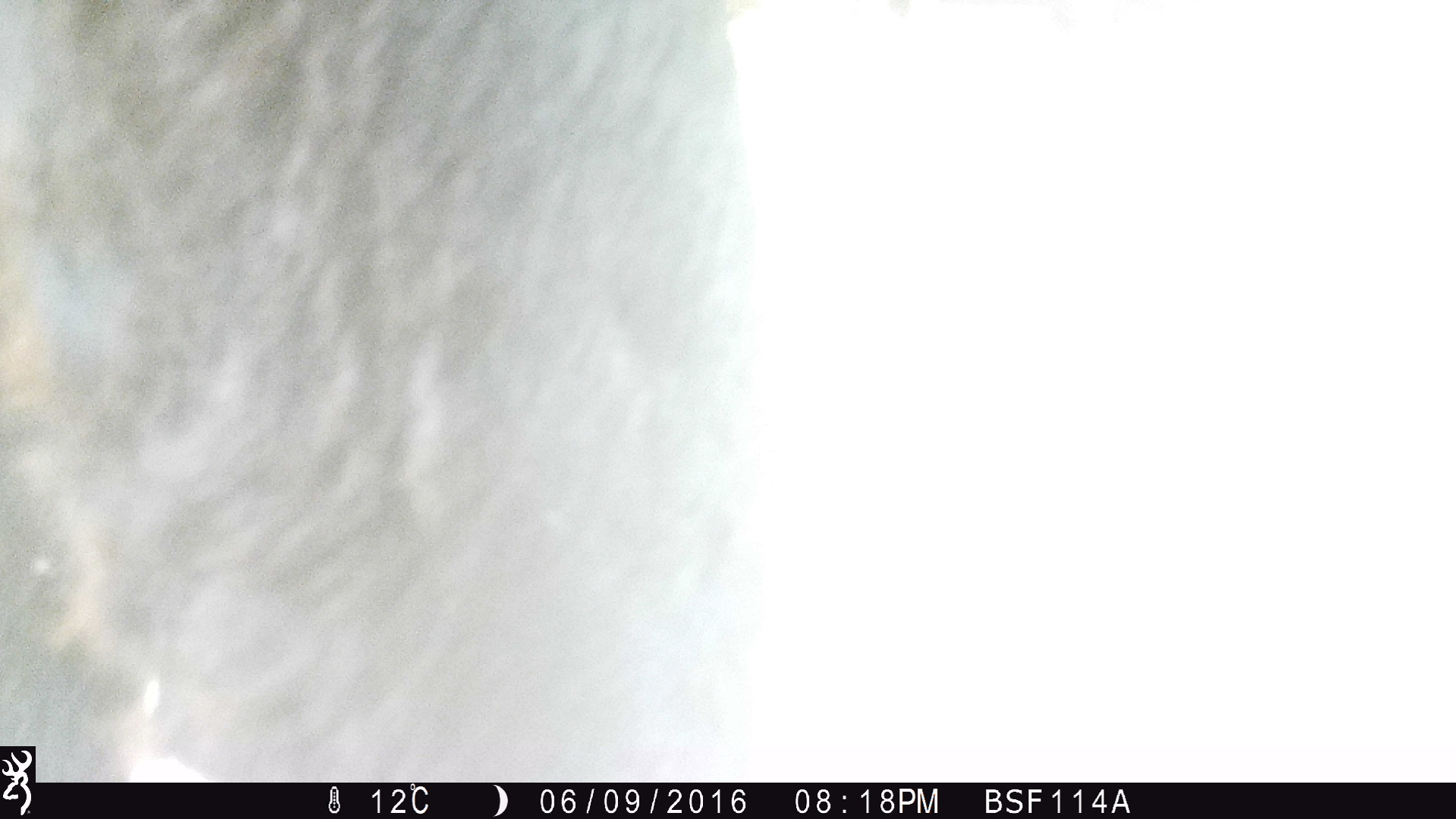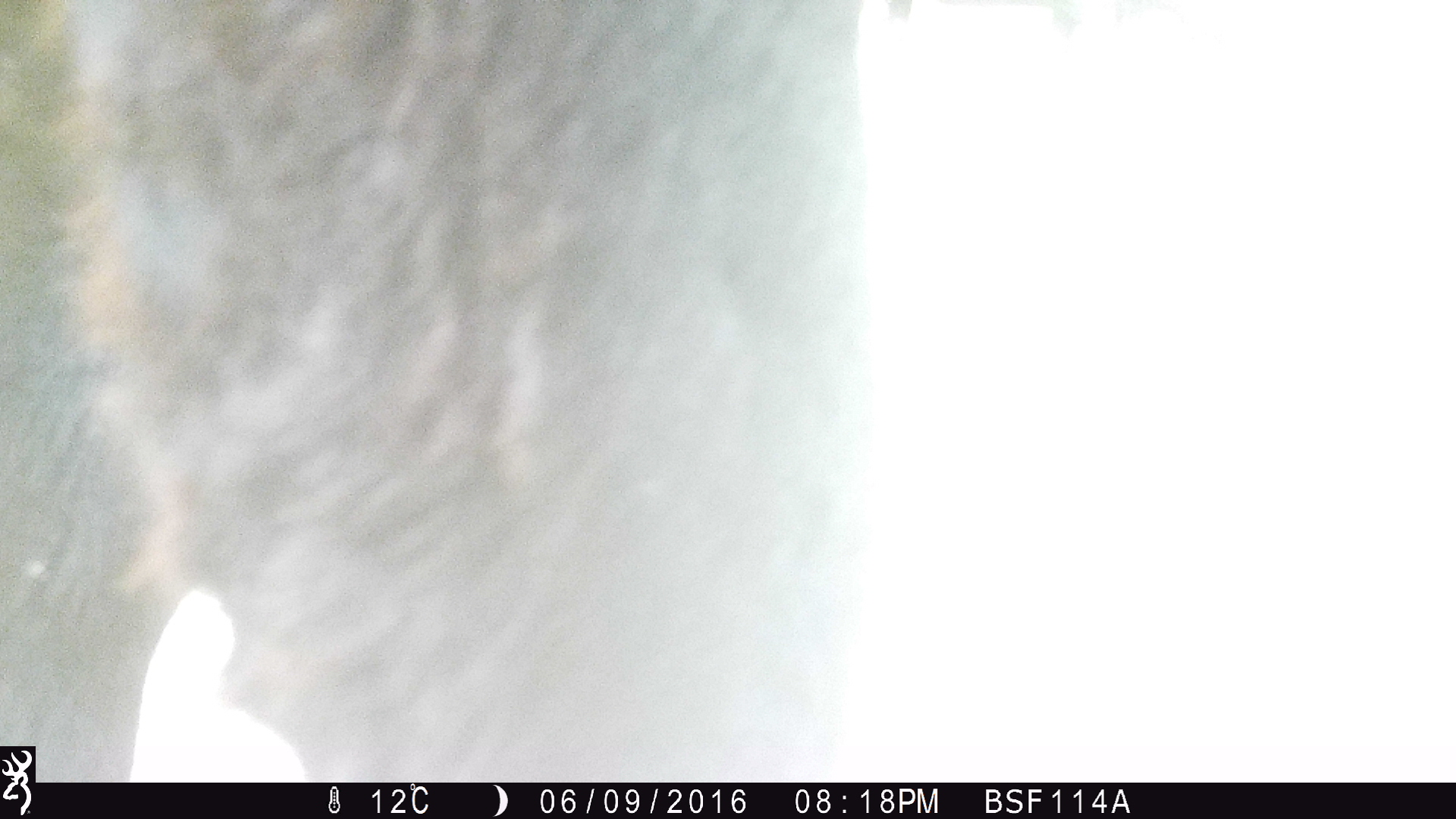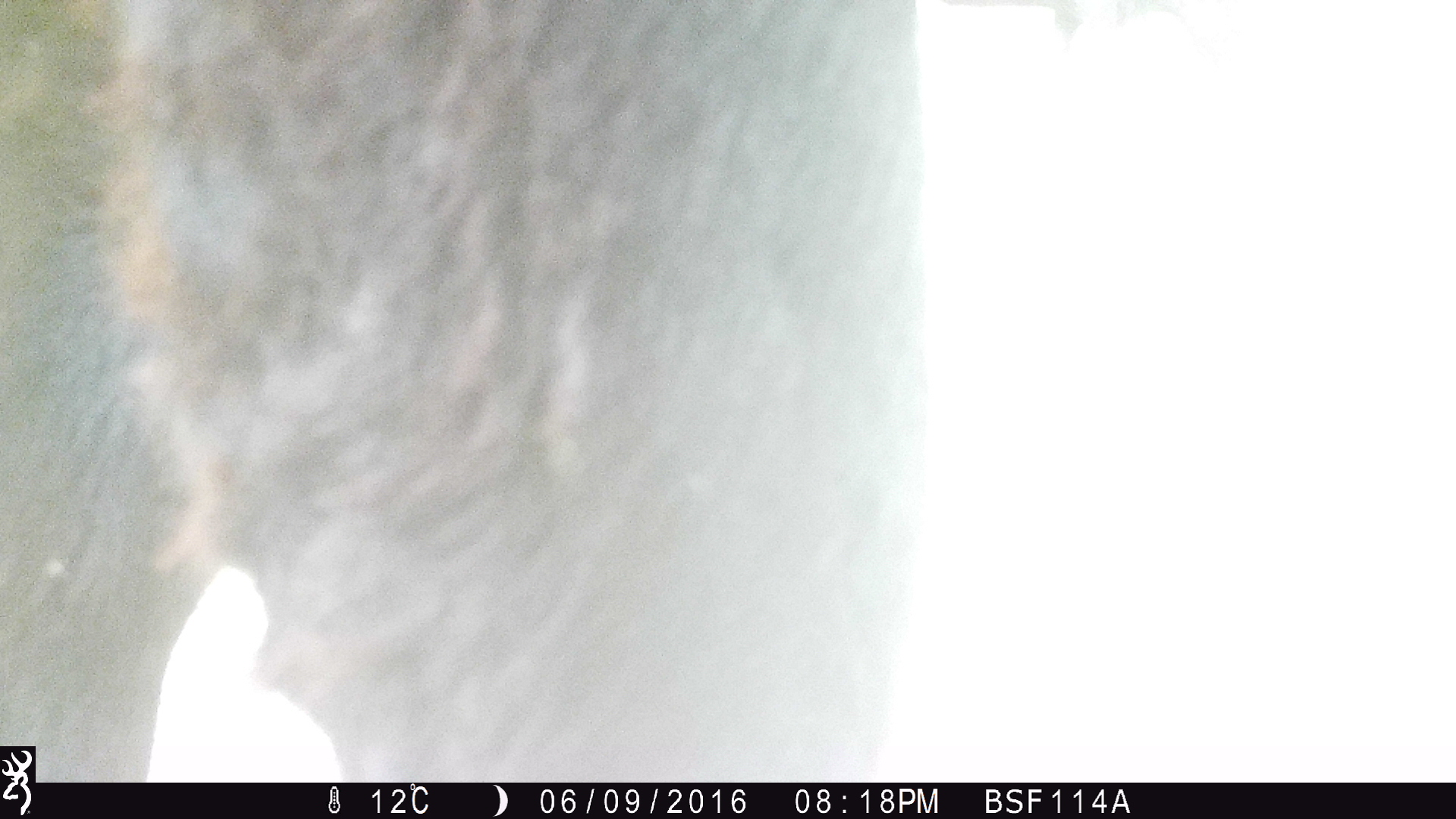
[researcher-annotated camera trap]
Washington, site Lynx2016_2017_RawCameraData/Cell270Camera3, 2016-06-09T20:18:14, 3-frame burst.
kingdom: Animalia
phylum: Chordata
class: Mammalia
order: Artiodactyla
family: Bovidae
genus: Bos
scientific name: Bos taurus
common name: domestic cattle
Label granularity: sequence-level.